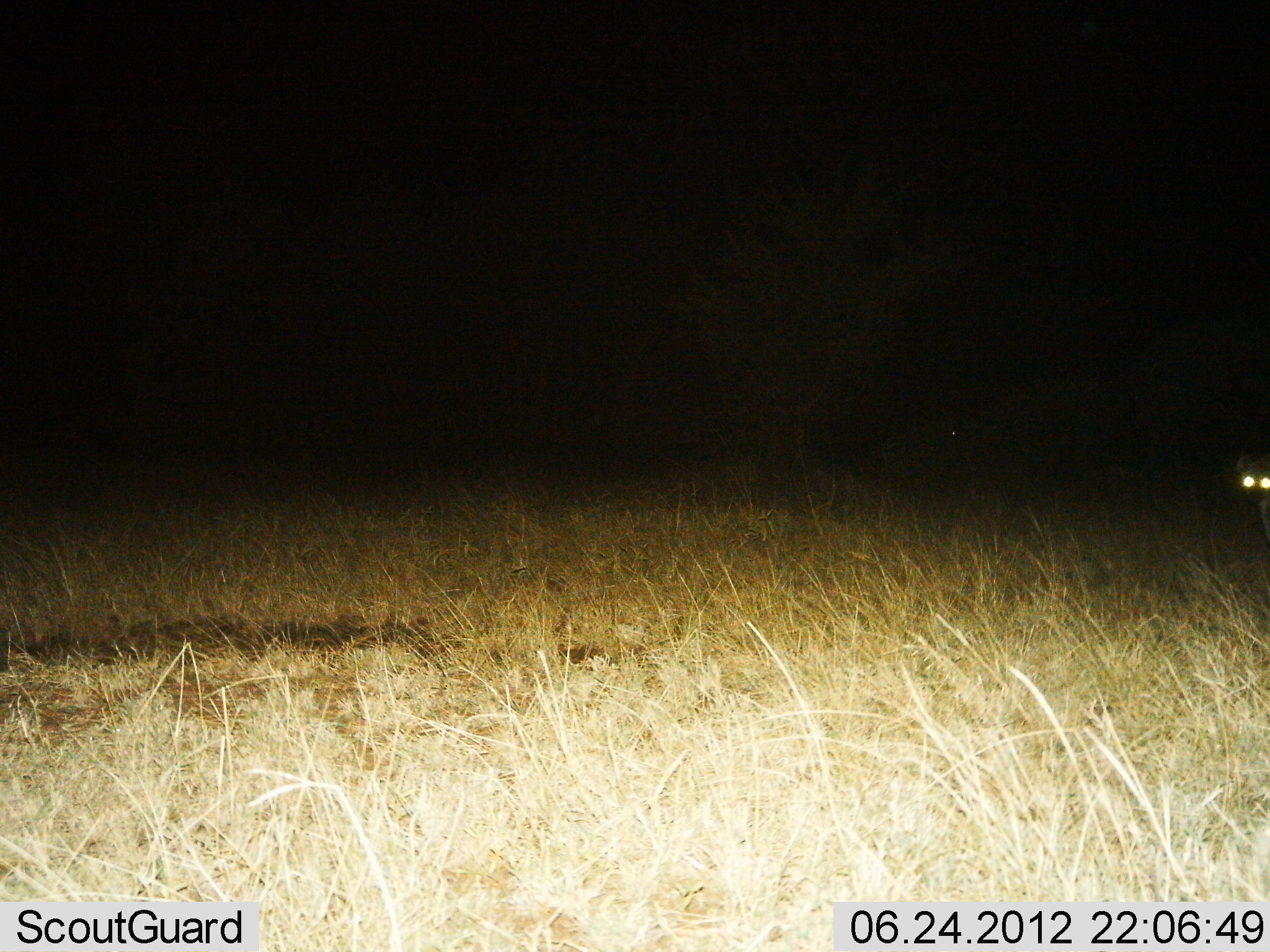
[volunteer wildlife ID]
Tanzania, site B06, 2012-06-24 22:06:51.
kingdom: Animalia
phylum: Chordata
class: Mammalia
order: Carnivora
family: Hyaenidae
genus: Crocuta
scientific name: Crocuta crocuta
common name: spotted hyena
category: hyenaspotted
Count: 1.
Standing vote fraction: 90%.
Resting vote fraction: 0%.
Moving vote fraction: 10%.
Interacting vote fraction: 10%.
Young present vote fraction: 0%.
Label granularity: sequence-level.